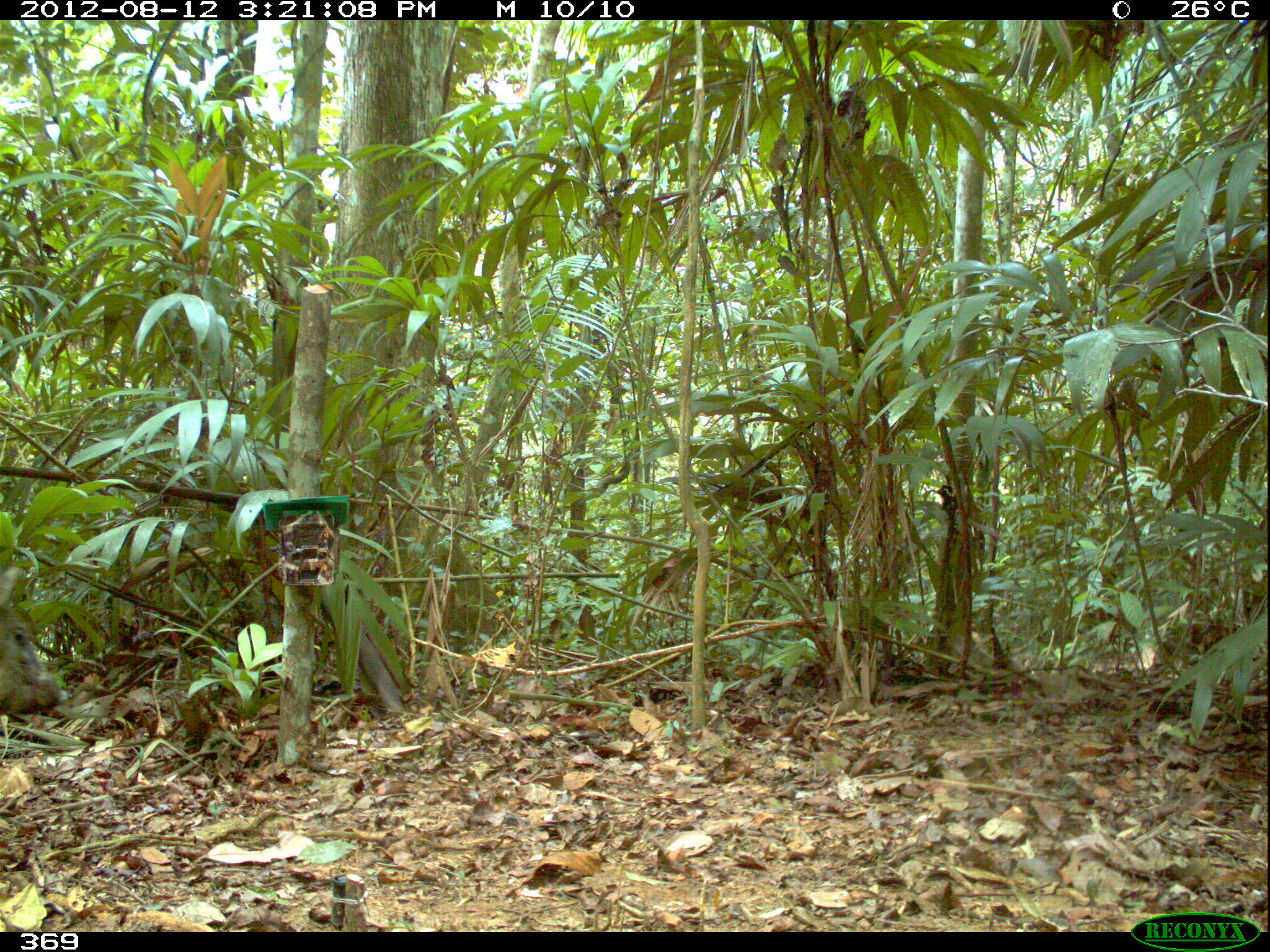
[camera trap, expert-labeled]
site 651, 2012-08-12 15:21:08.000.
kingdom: Animalia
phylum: Chordata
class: Mammalia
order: Artiodactyla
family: Tayassuidae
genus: Pecari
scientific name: Pecari tajacu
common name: collared peccary